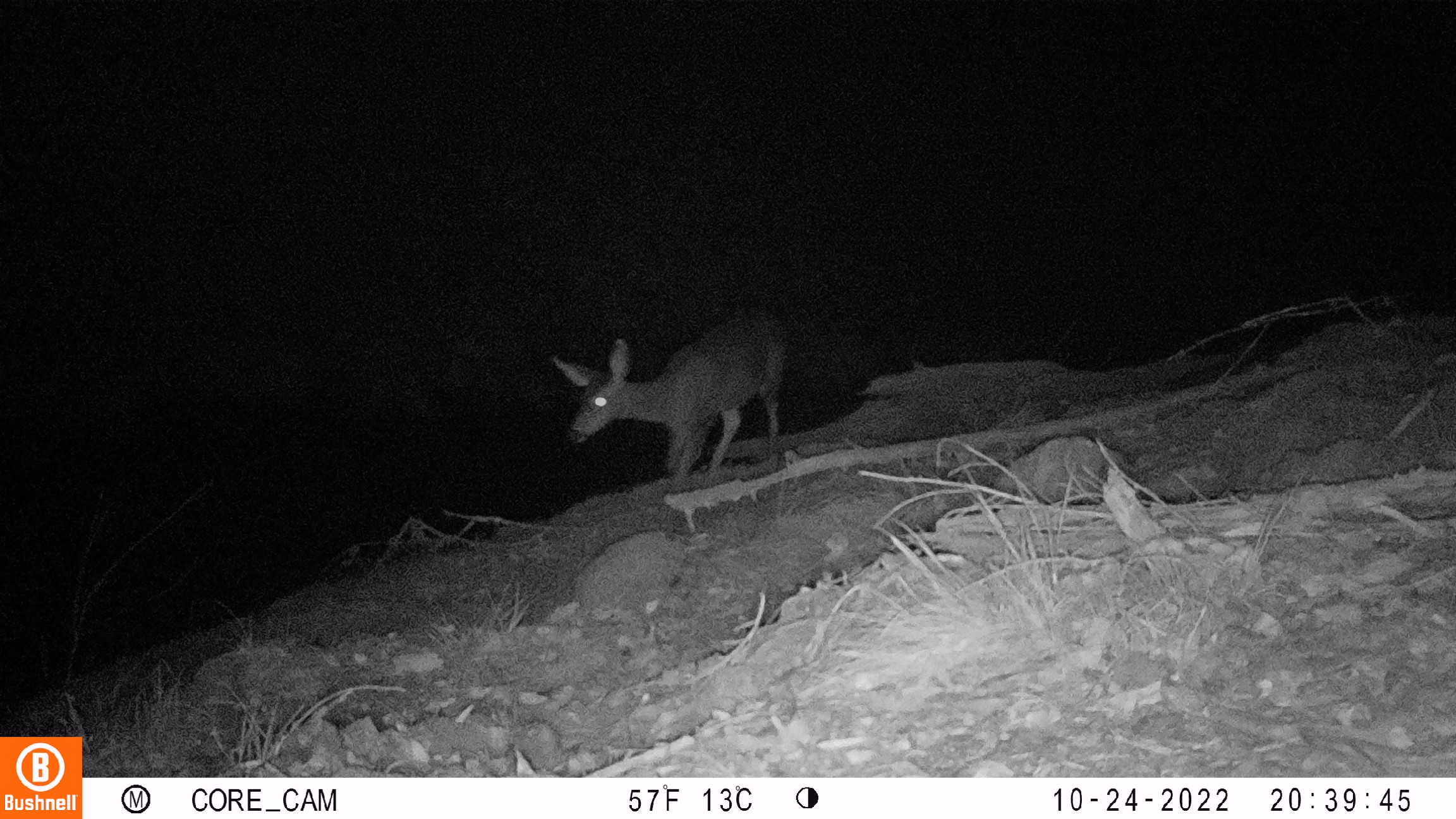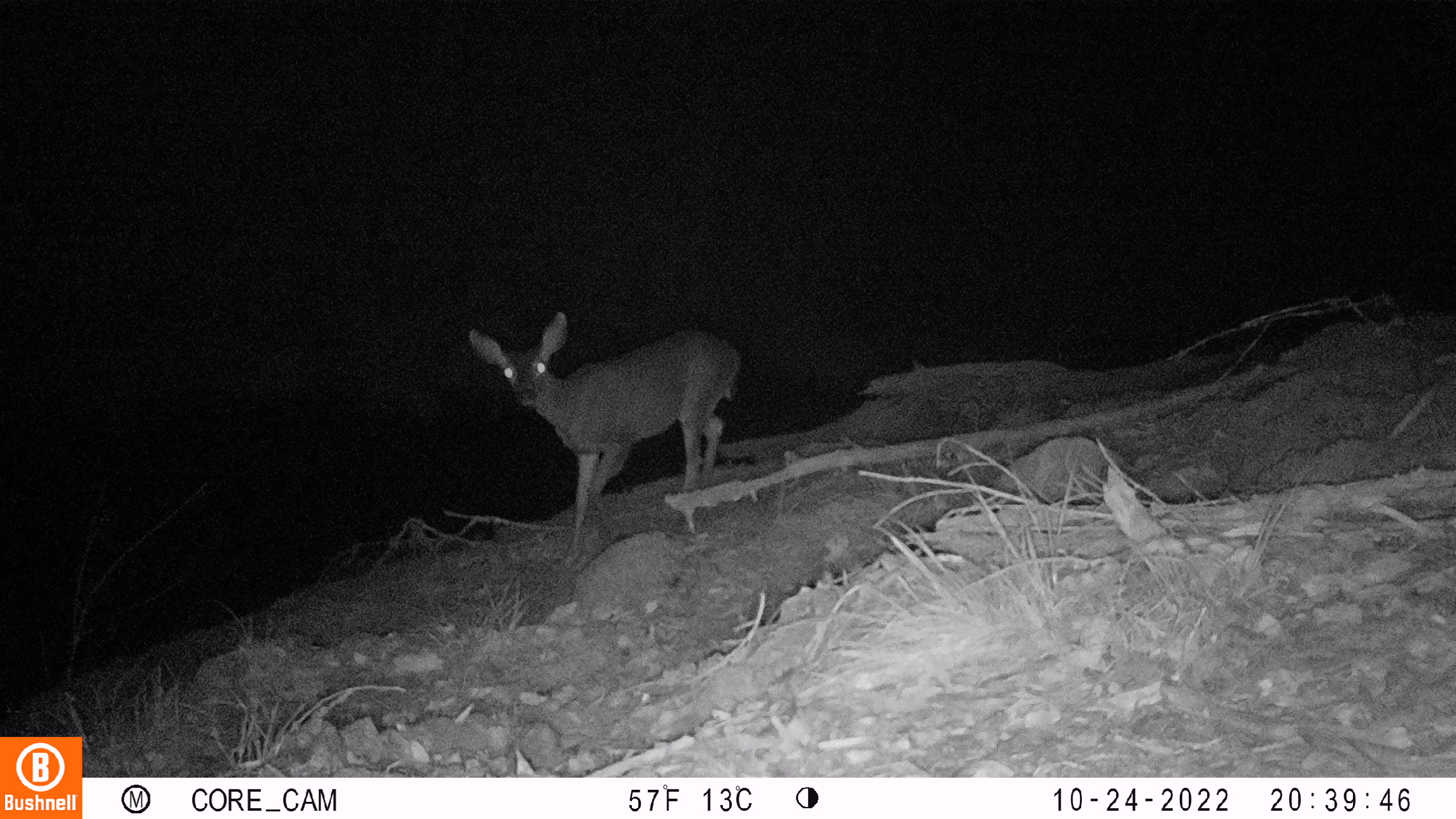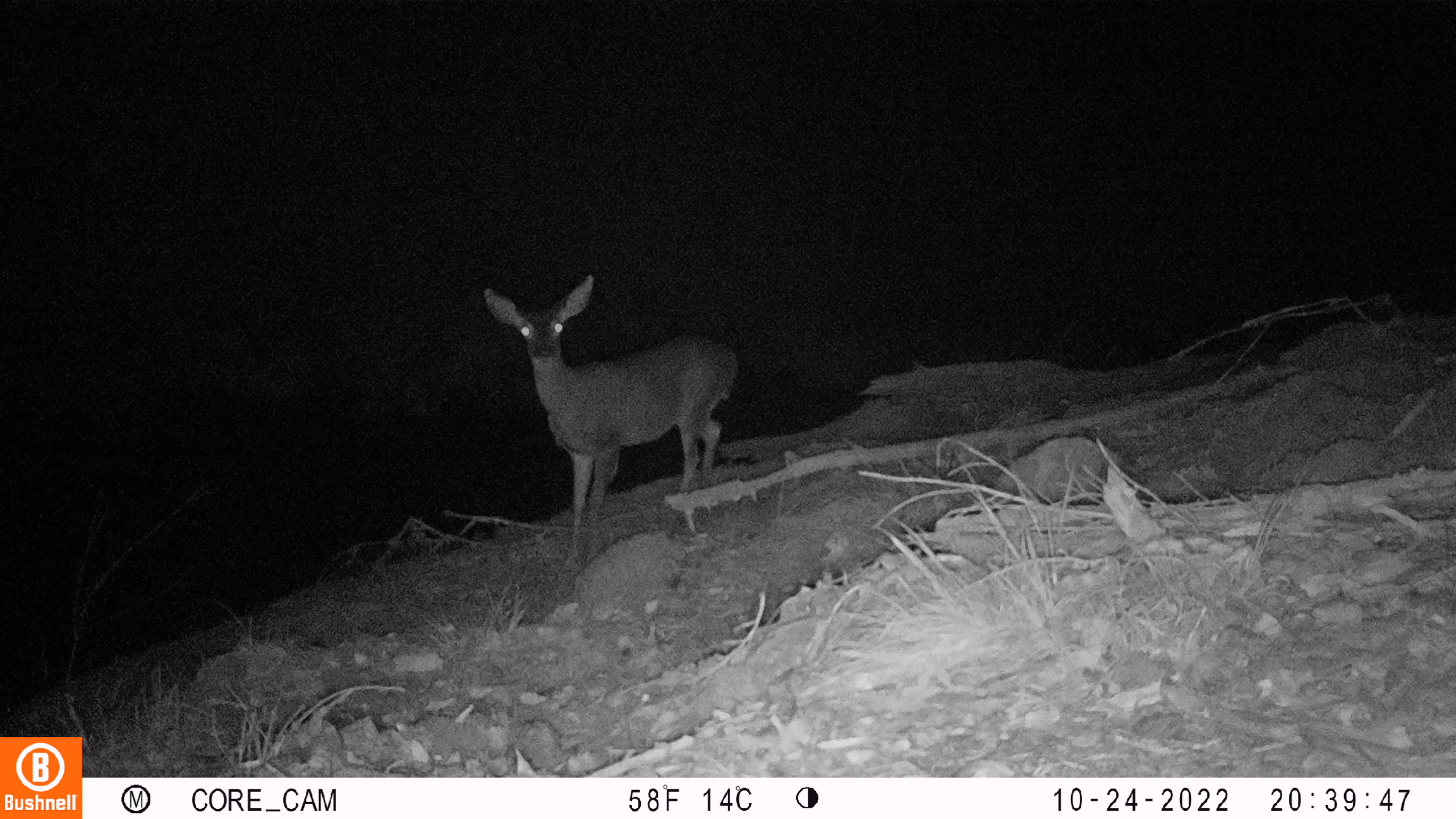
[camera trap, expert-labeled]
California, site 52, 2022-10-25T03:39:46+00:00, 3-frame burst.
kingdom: Animalia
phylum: Chordata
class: Mammalia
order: Artiodactyla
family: Cervidae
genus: Odocoileus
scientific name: Odocoileus hemionus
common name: mule deer